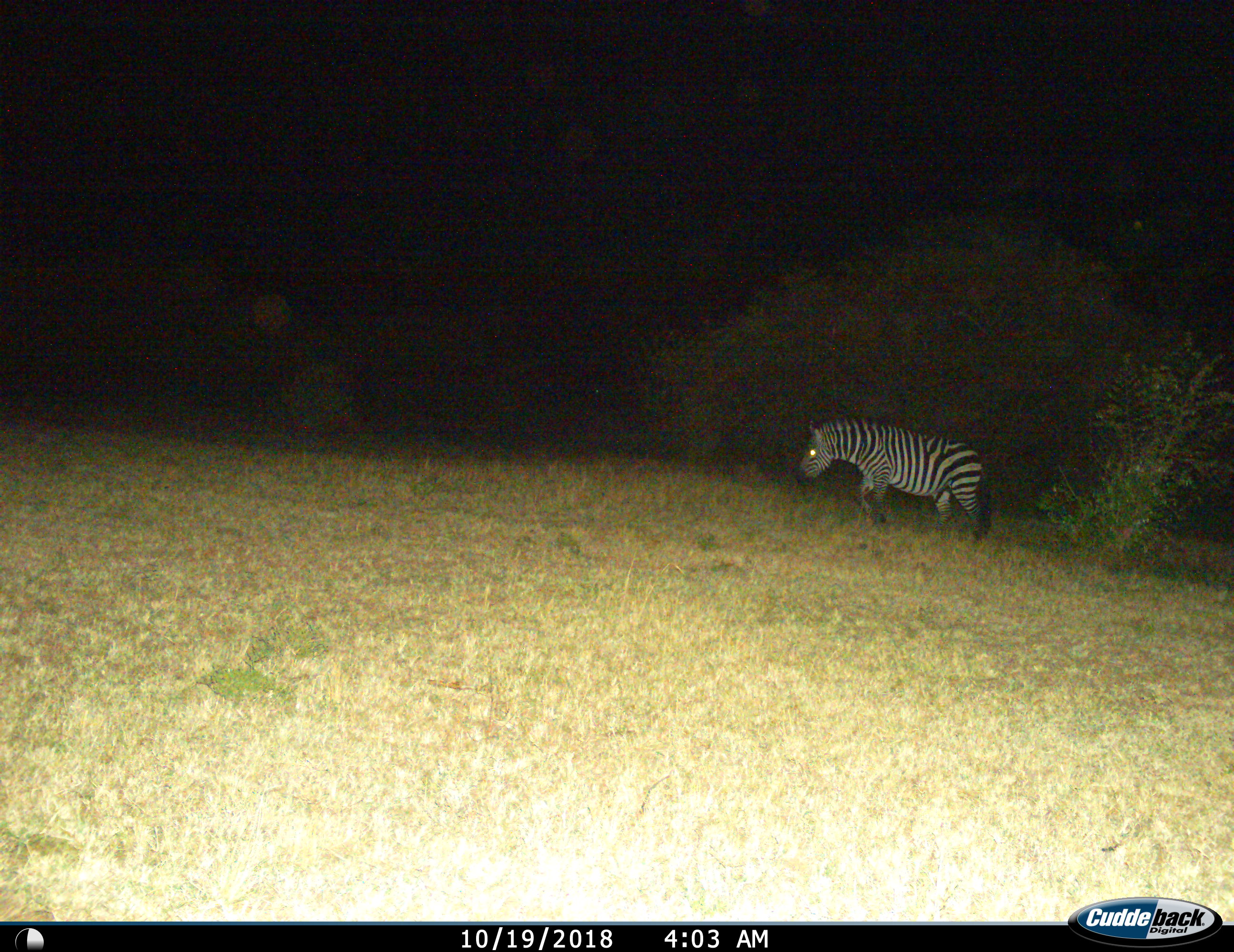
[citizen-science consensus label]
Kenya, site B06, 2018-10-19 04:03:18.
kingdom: Animalia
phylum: Chordata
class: Mammalia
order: Perissodactyla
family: Equidae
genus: Equus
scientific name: Equus quagga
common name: plains zebra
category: zebra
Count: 1.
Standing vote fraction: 0%.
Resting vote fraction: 0%.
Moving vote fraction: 100%.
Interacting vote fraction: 0%.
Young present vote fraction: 0%.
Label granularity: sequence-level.